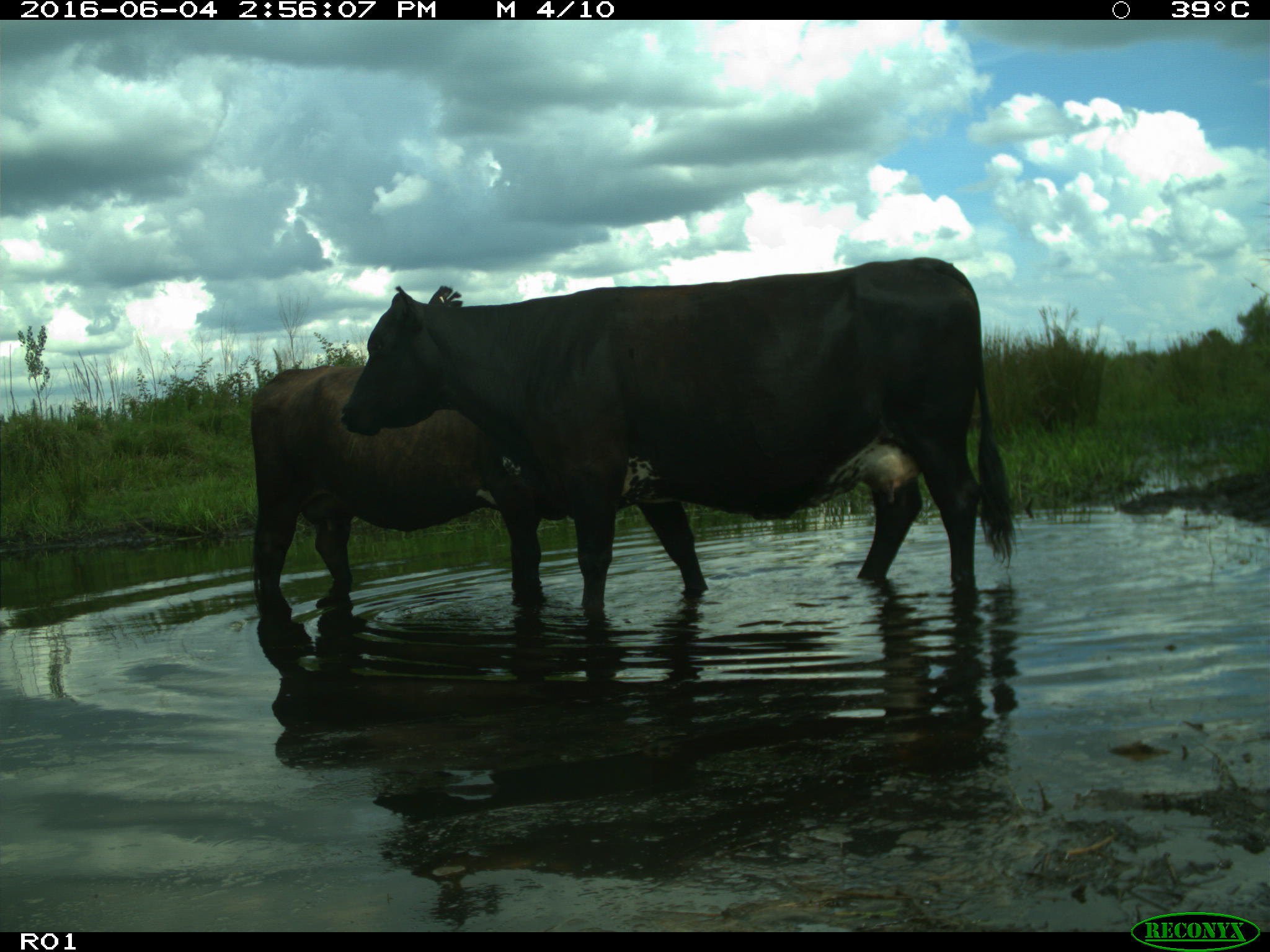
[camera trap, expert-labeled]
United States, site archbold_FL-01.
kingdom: Animalia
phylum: Chordata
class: Mammalia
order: Artiodactyla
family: Bovidae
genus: Bos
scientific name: Bos taurus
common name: domestic cow